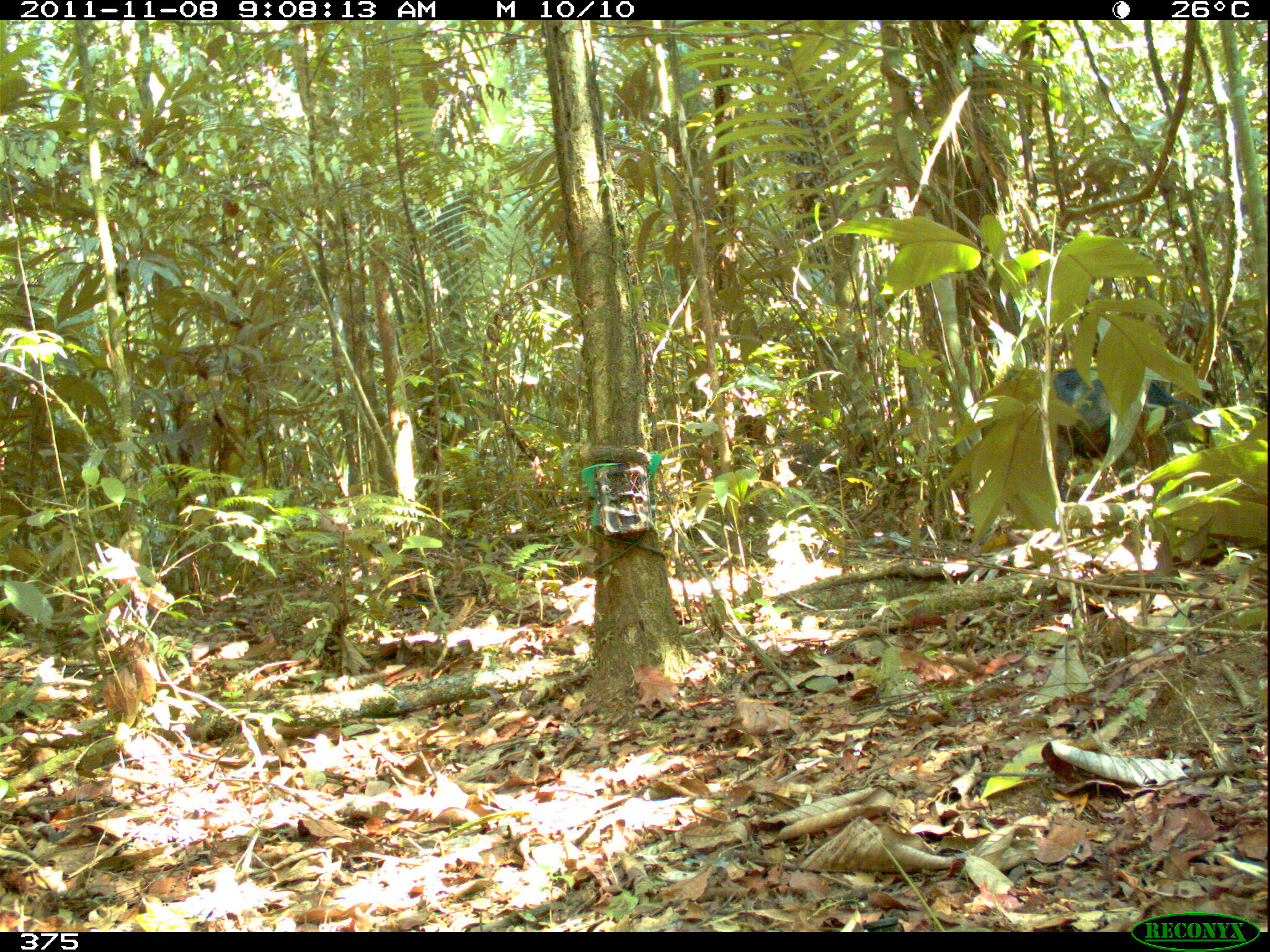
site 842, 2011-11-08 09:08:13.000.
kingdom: Animalia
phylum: Chordata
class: Mammalia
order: Artiodactyla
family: Tayassuidae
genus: Tayassu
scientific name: Tayassu pecari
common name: white-lipped peccary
Tayassu pecari (white-lipped peccary).